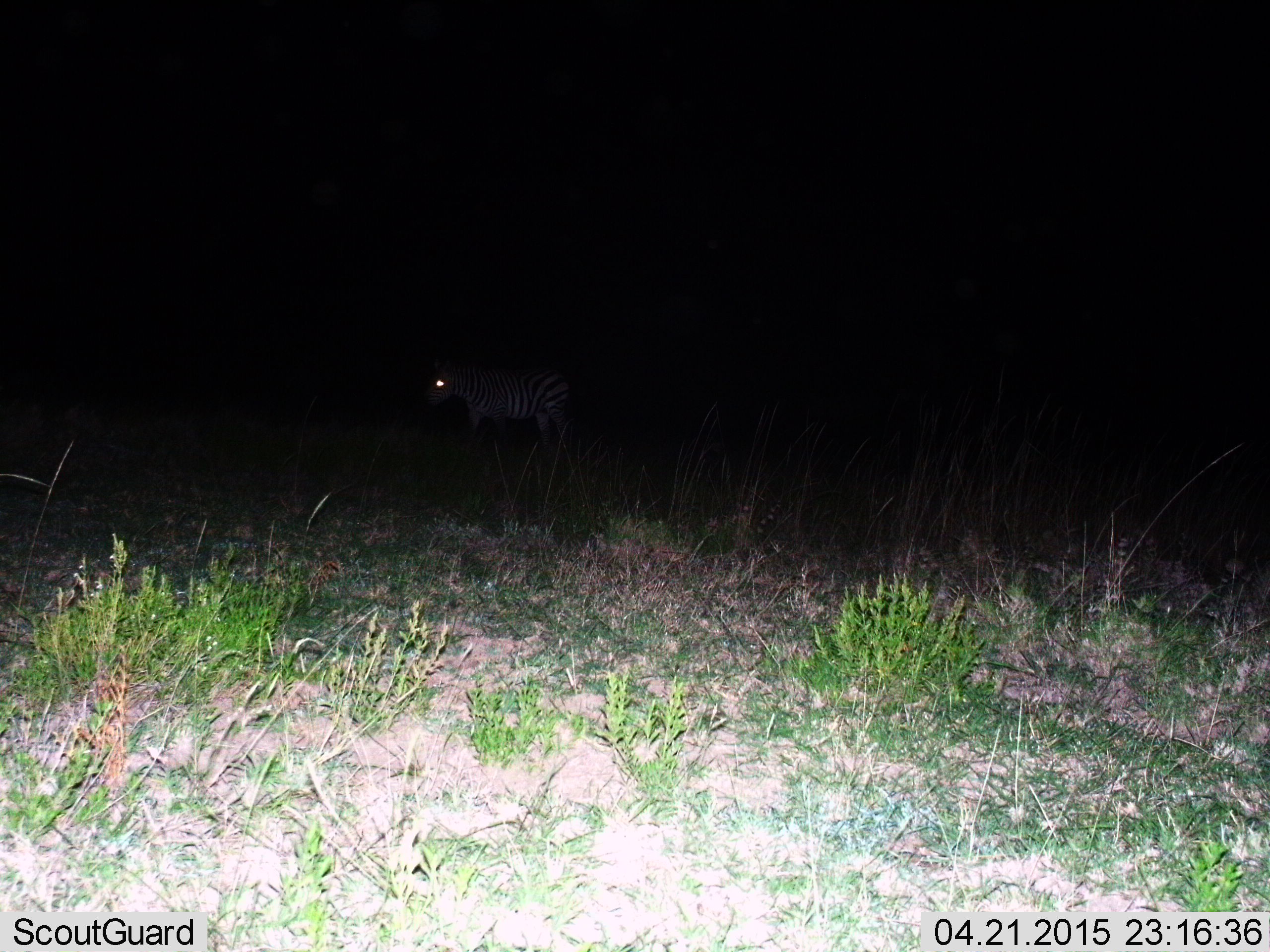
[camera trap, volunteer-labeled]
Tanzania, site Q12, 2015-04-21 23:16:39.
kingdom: Animalia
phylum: Chordata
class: Mammalia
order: Perissodactyla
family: Equidae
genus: Equus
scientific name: Equus quagga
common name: plains zebra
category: zebra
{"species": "zebra (plains zebra) (Equus quagga)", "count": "1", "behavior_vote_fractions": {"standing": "50%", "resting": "0%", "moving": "50%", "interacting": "0%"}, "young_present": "0%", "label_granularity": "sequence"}